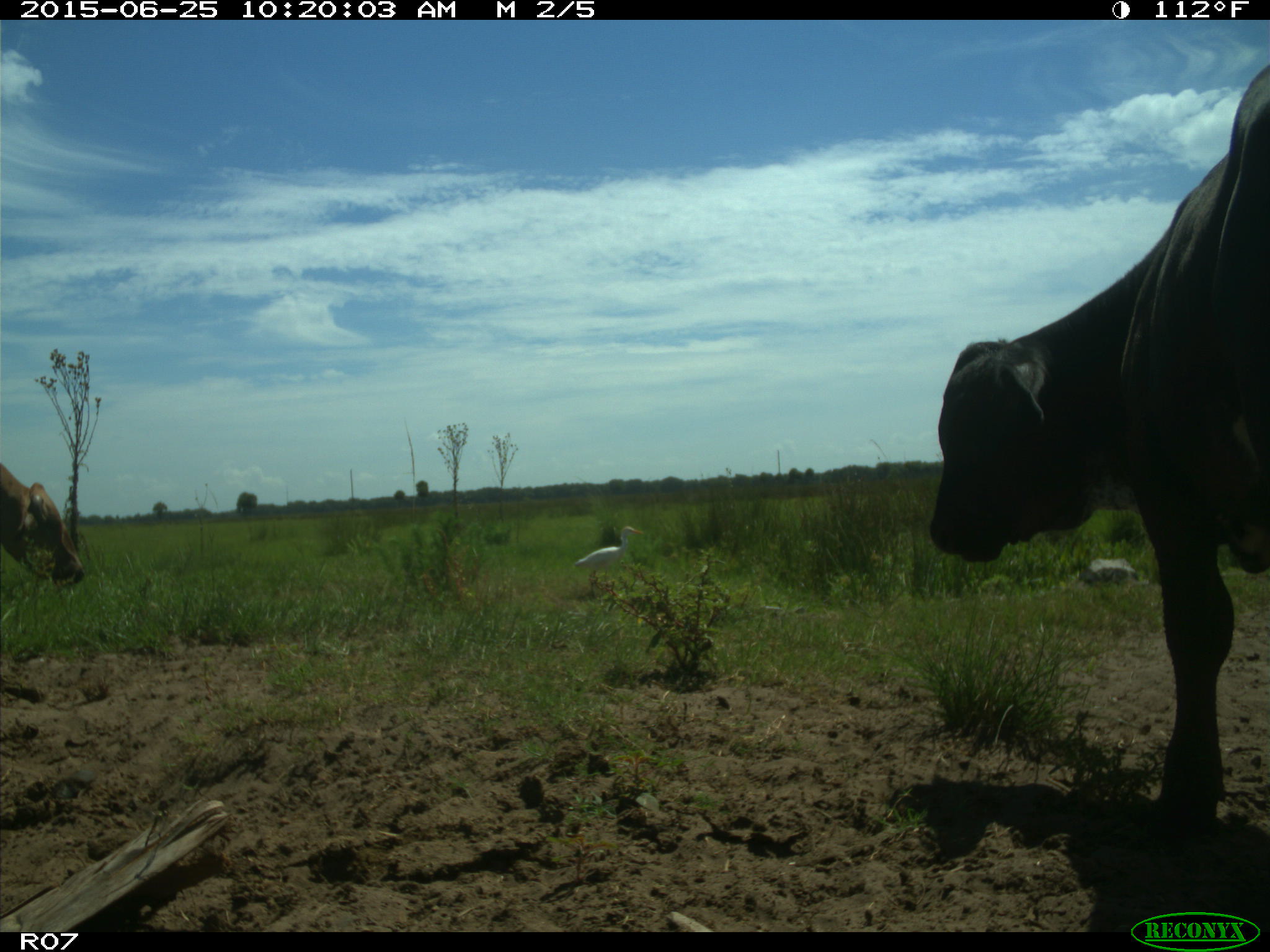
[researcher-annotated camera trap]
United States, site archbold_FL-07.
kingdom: Animalia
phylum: Chordata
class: Mammalia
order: Artiodactyla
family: Bovidae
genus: Bos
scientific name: Bos taurus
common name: domestic cow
Bos taurus (domestic cow).